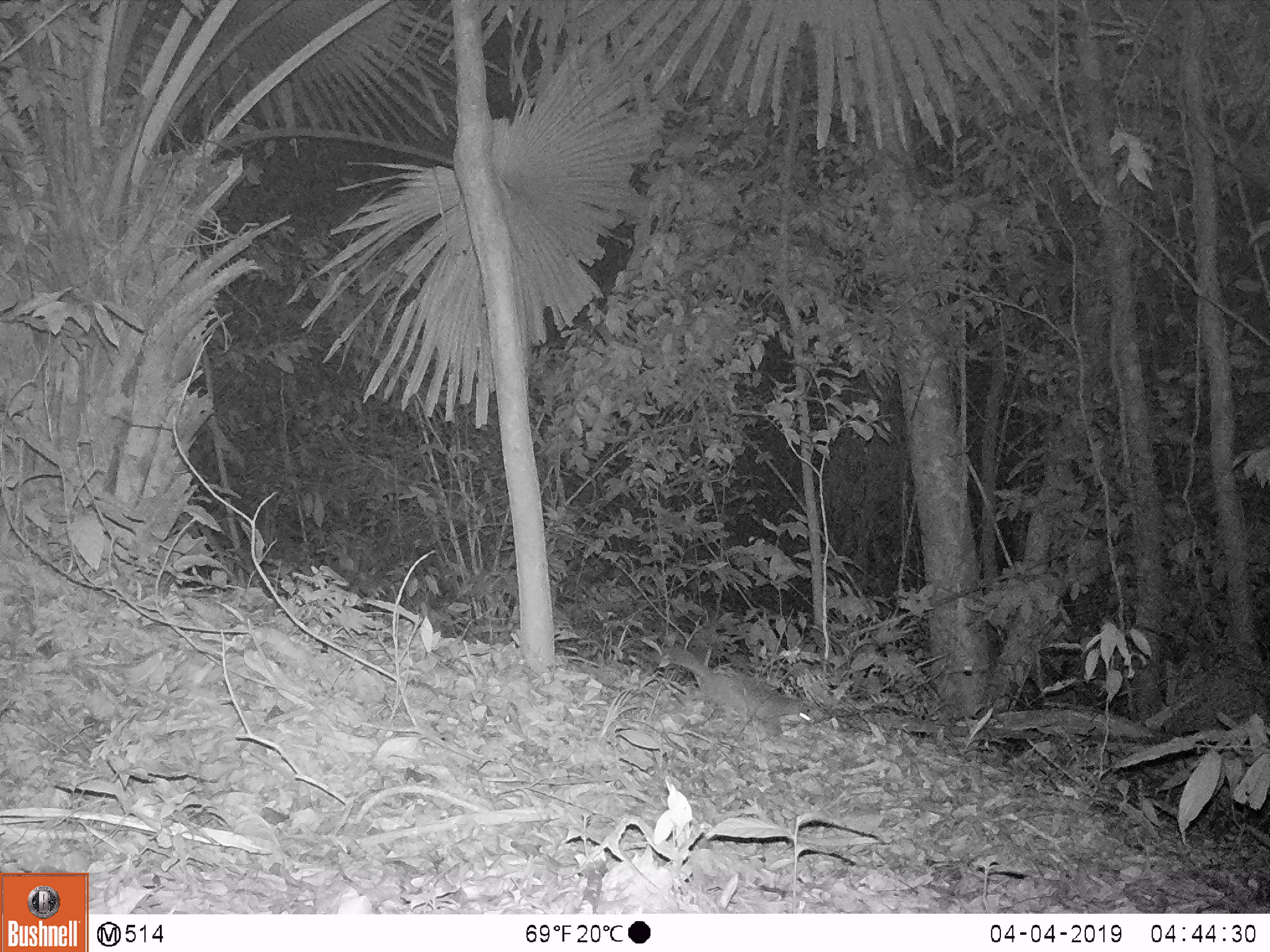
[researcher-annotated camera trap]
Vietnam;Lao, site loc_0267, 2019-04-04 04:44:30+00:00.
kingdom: Animalia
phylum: Chordata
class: Mammalia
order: Carnivora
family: Mustelidae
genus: Melogale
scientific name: Melogale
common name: ferret badger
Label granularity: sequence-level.